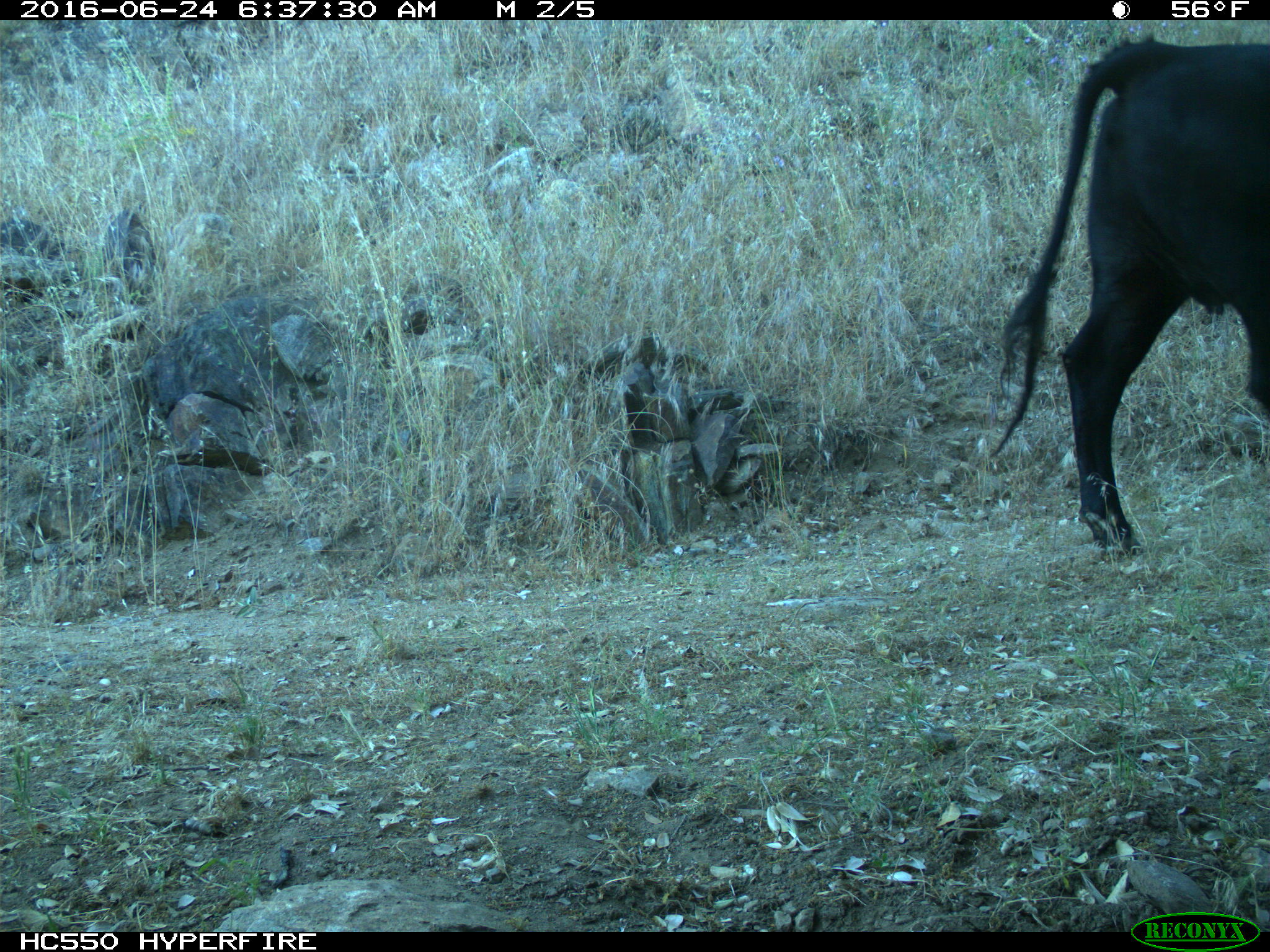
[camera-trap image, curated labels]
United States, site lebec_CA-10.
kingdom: Animalia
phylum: Chordata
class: Mammalia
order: Artiodactyla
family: Bovidae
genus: Bos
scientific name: Bos taurus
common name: domestic cow